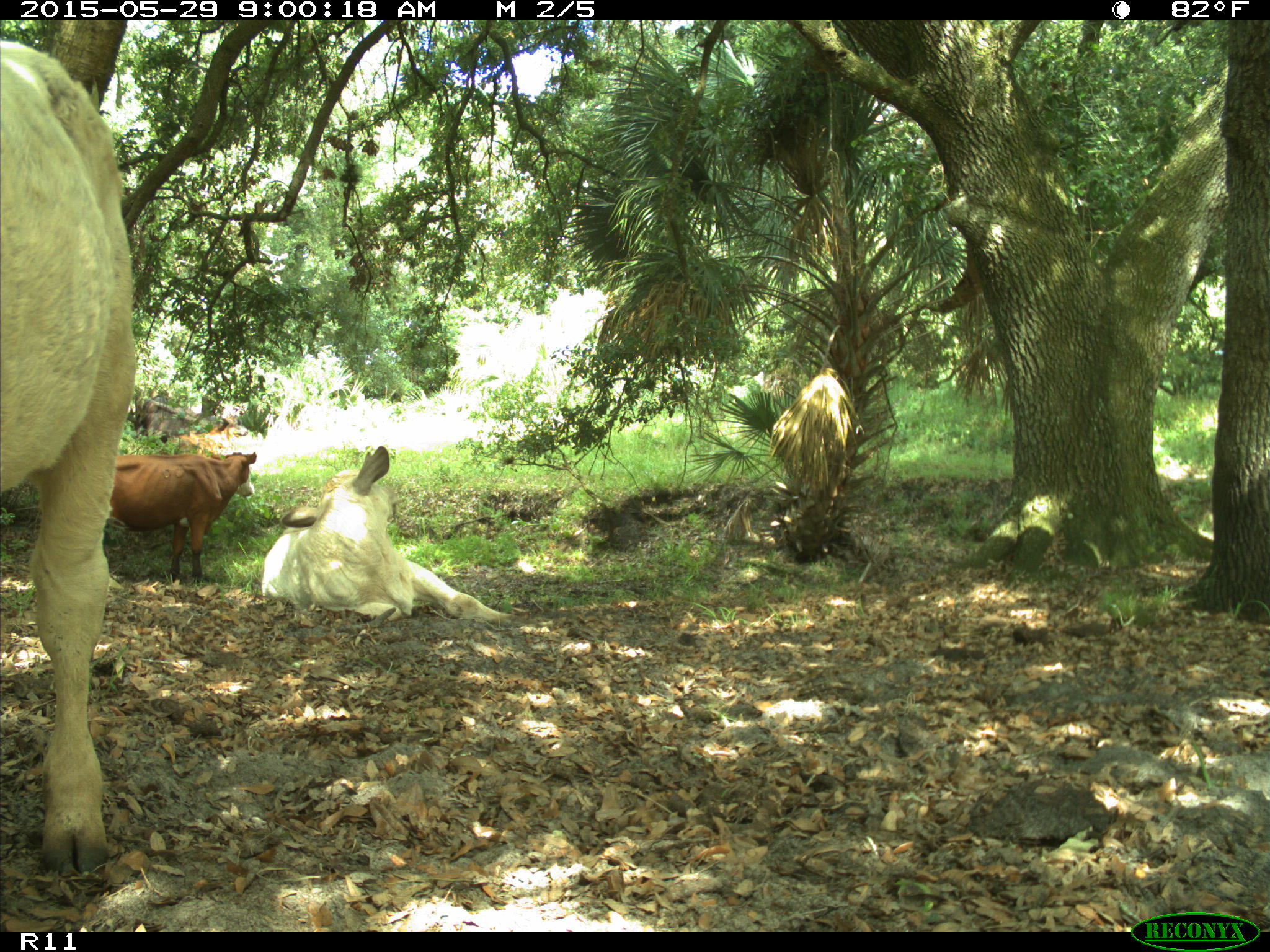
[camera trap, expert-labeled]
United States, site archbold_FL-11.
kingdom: Animalia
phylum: Chordata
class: Mammalia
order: Artiodactyla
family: Bovidae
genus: Bos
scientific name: Bos taurus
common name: domestic cow